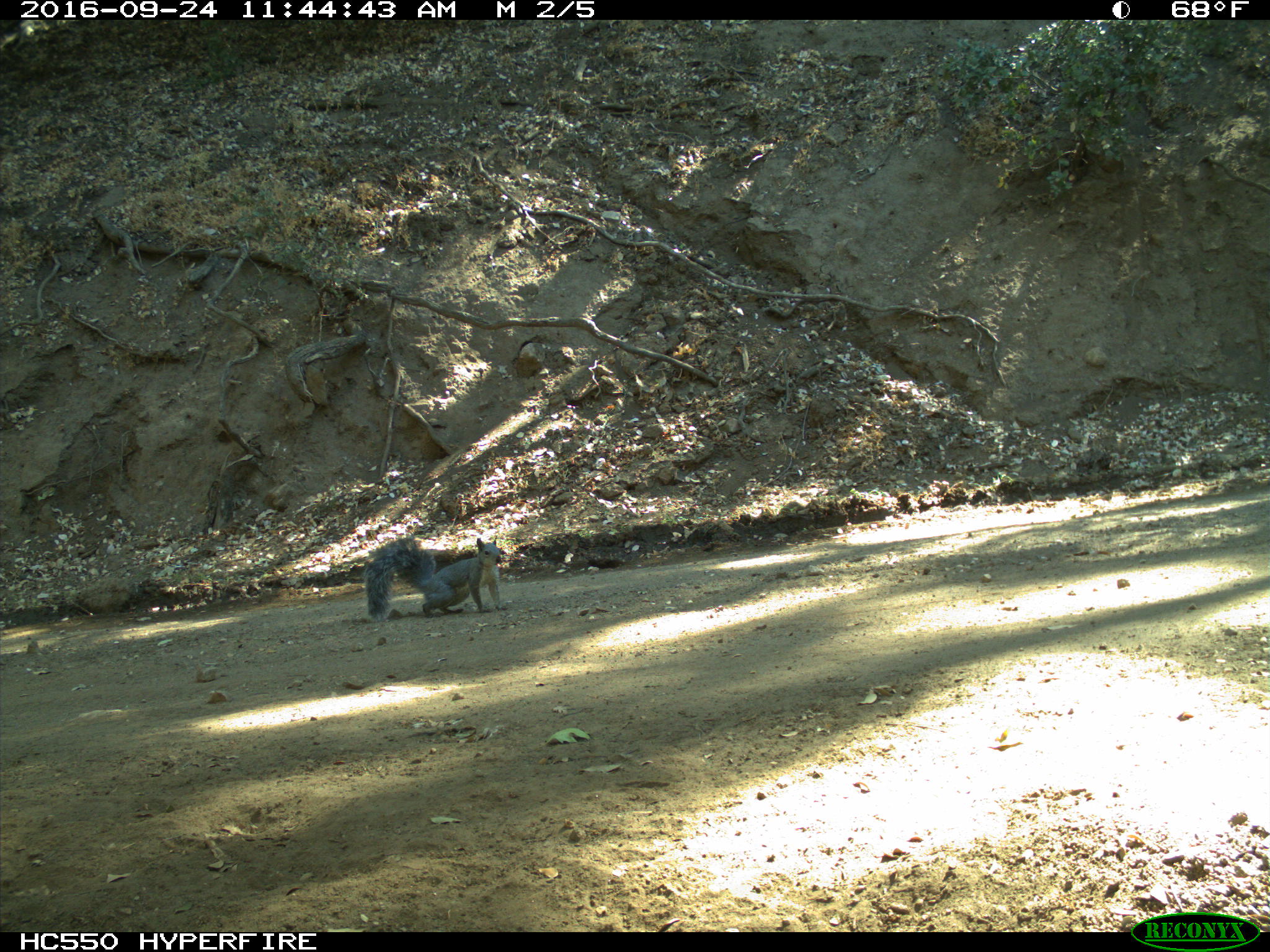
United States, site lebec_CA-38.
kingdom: Animalia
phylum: Chordata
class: Mammalia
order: Rodentia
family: Sciuridae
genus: Sciurus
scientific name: Sciurus carolinensis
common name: eastern gray squirrel